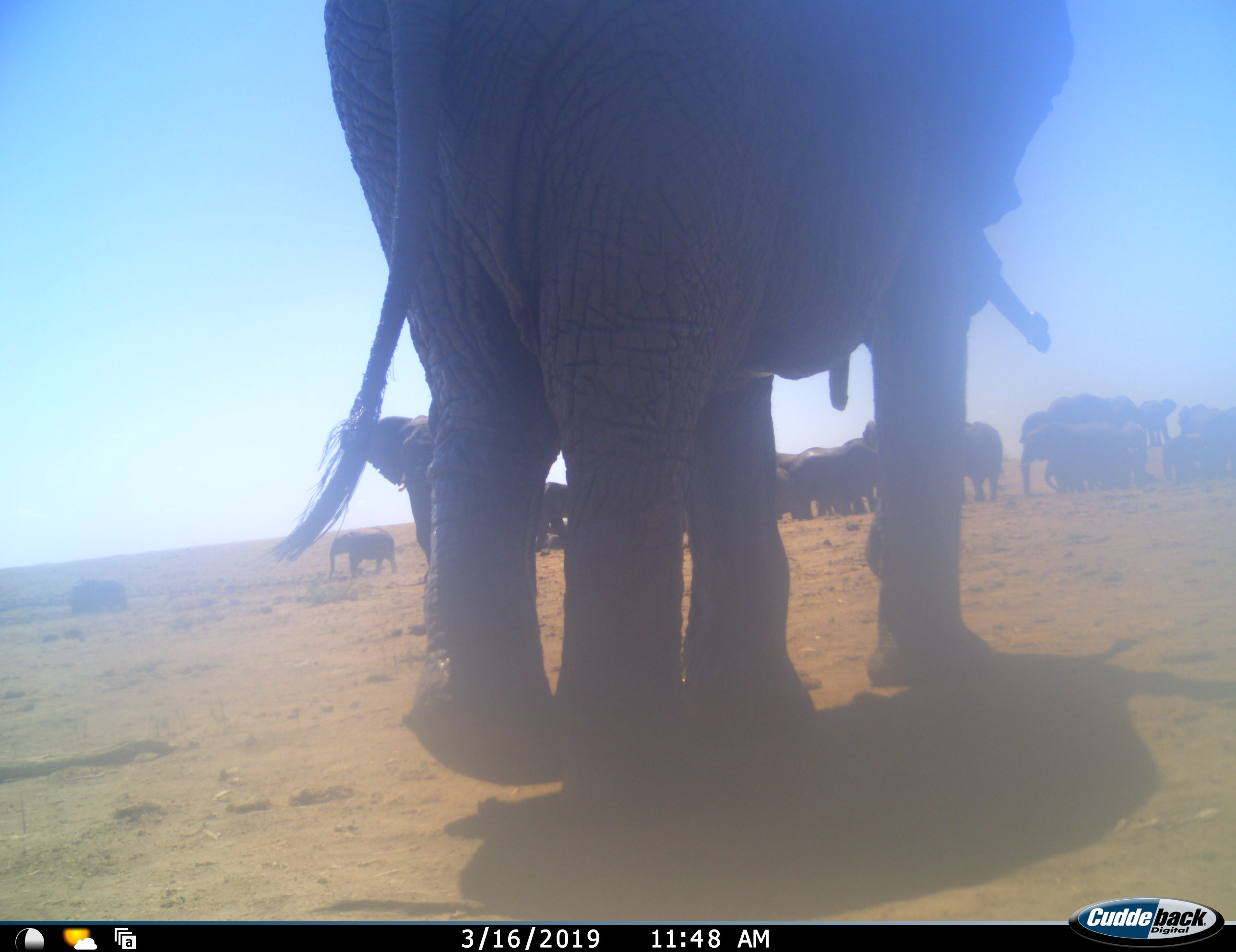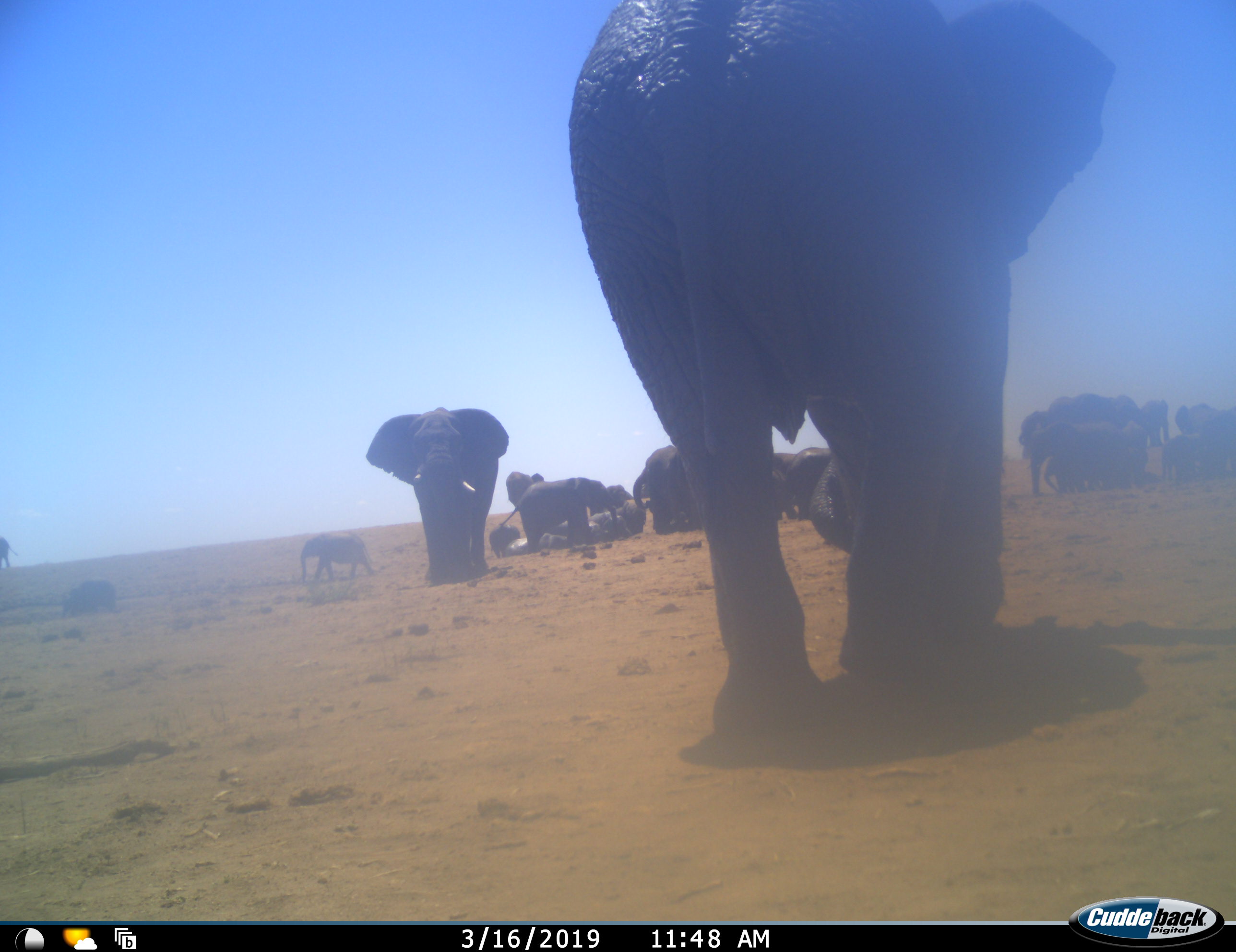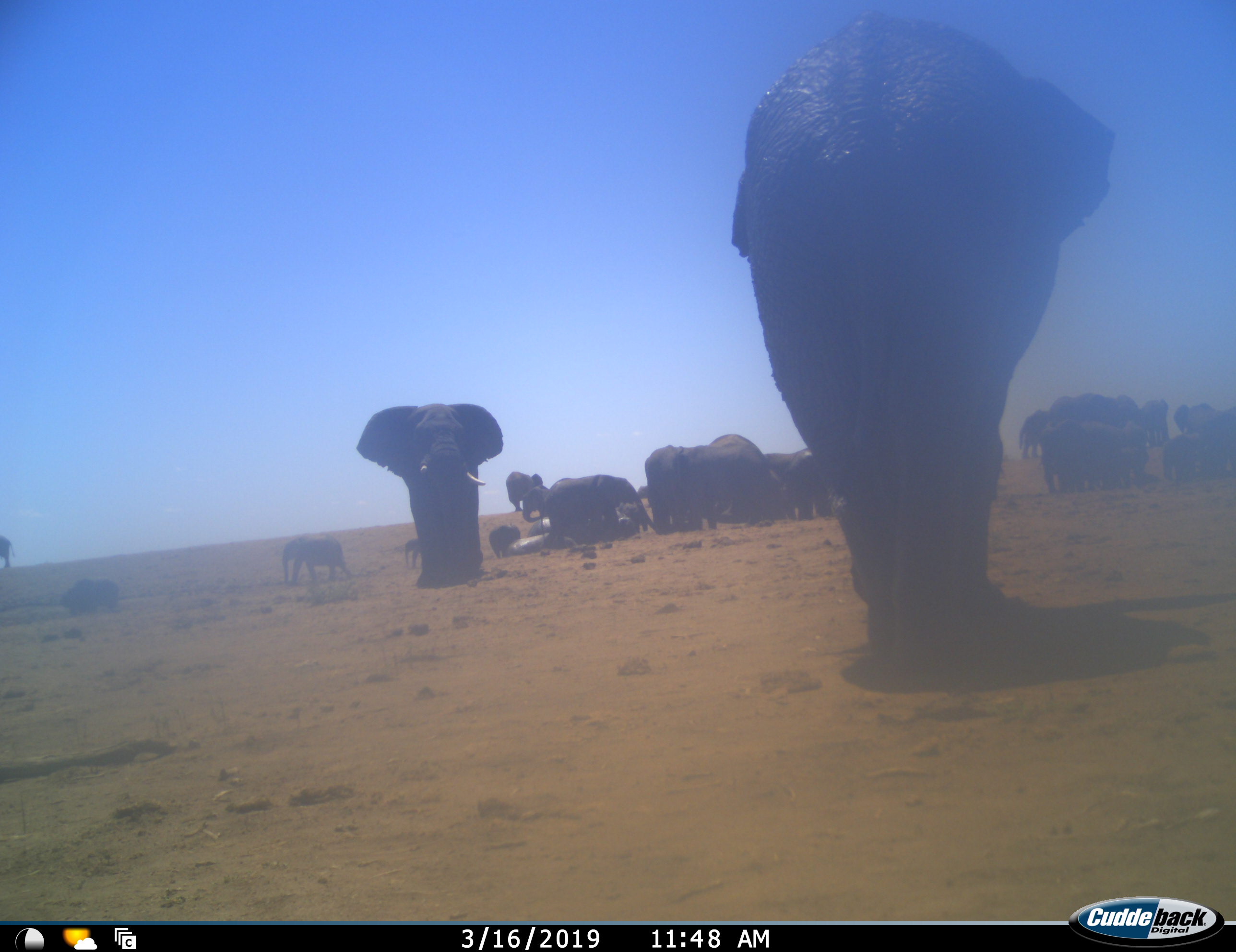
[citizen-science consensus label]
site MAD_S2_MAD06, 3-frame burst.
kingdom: Animalia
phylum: Chordata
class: Mammalia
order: Proboscidea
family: Elephantidae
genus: Loxodonta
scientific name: Loxodonta africana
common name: african bush elephant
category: elephant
Elephant (african bush elephant) (Loxodonta africana), count 11-50. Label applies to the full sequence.